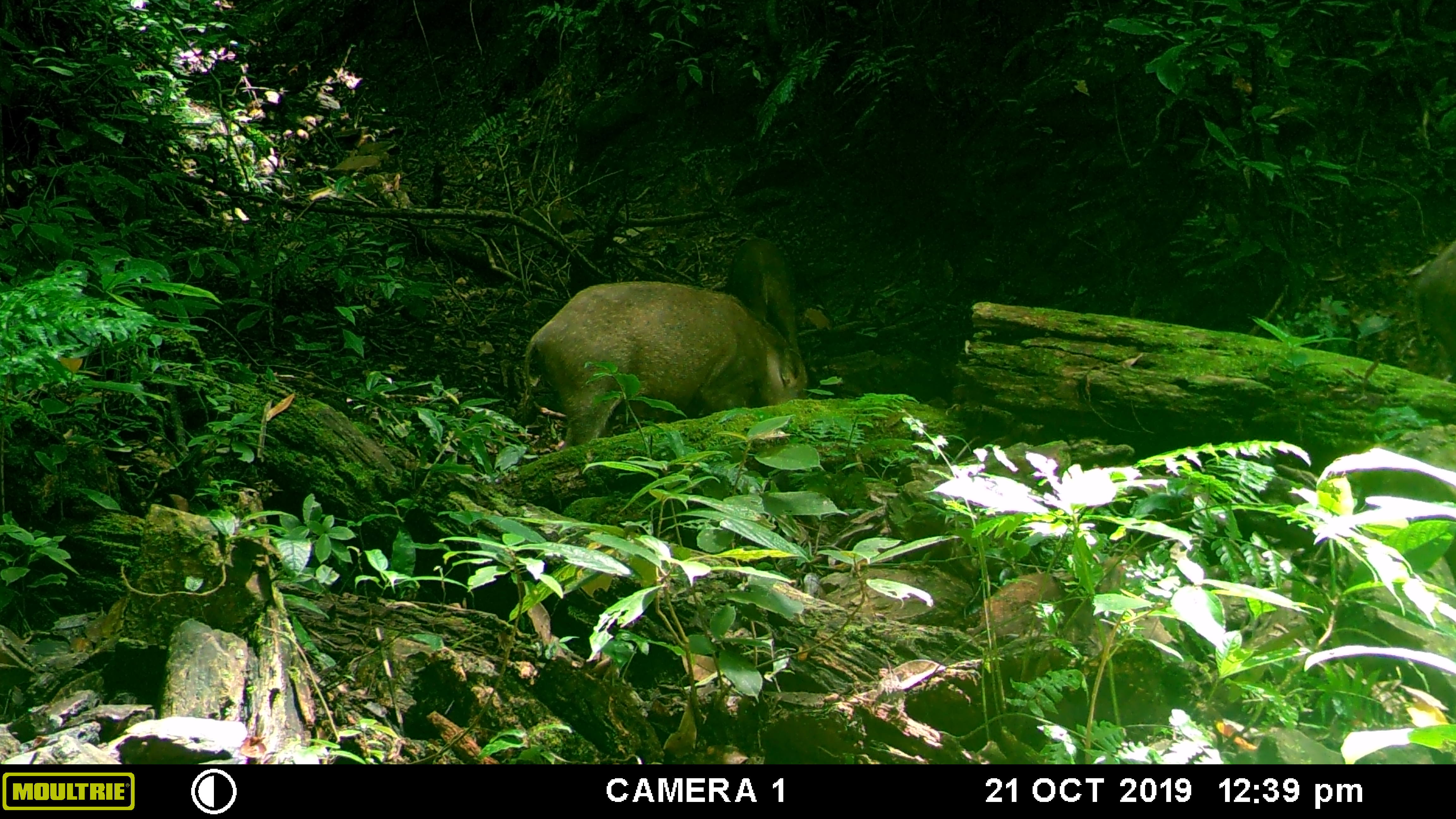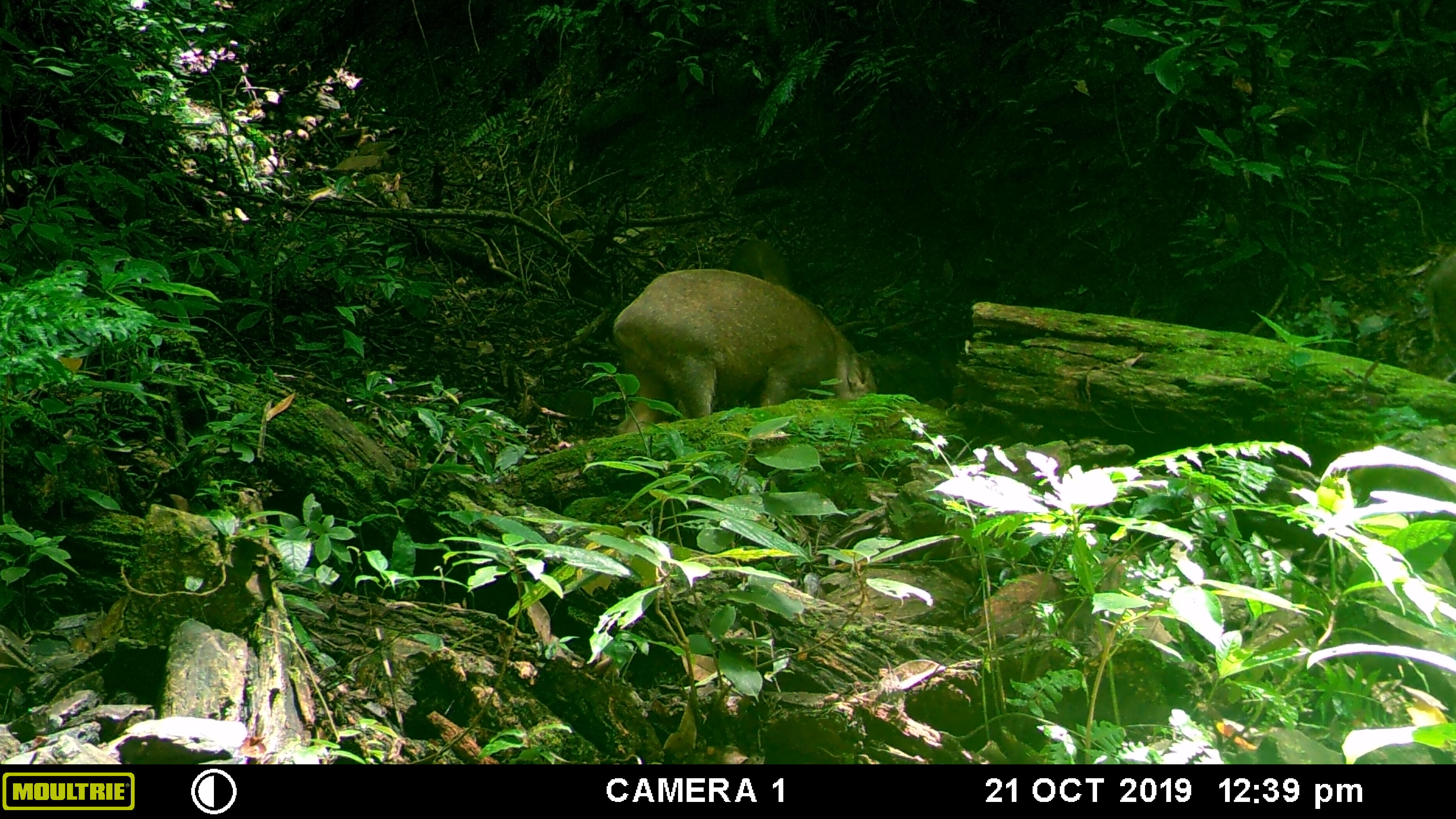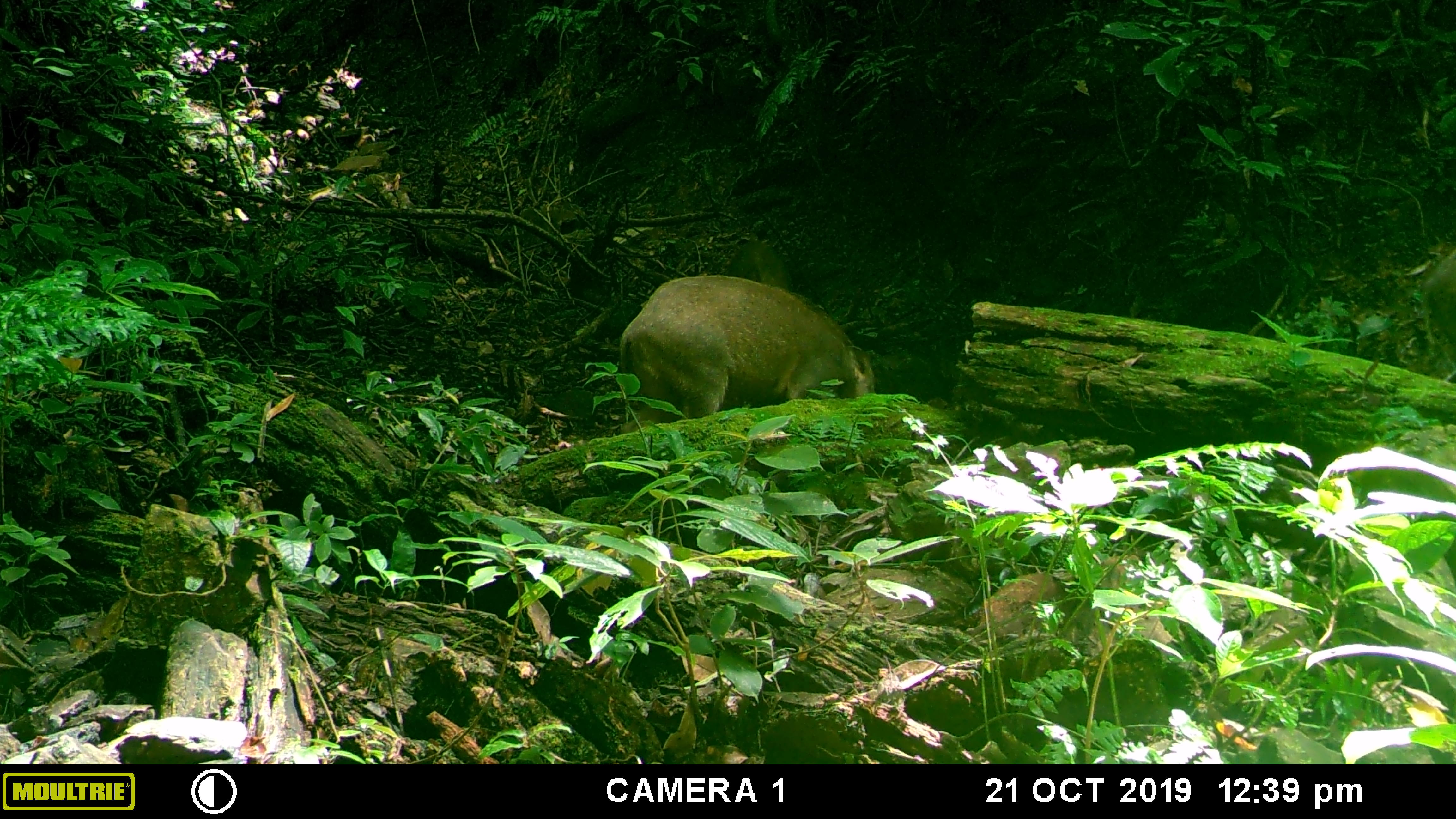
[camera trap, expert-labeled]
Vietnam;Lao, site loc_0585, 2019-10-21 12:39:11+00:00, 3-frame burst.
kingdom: Animalia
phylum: Chordata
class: Mammalia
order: Artiodactyla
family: Suidae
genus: Sus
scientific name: Sus scrofa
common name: eurasian wild pig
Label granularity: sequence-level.